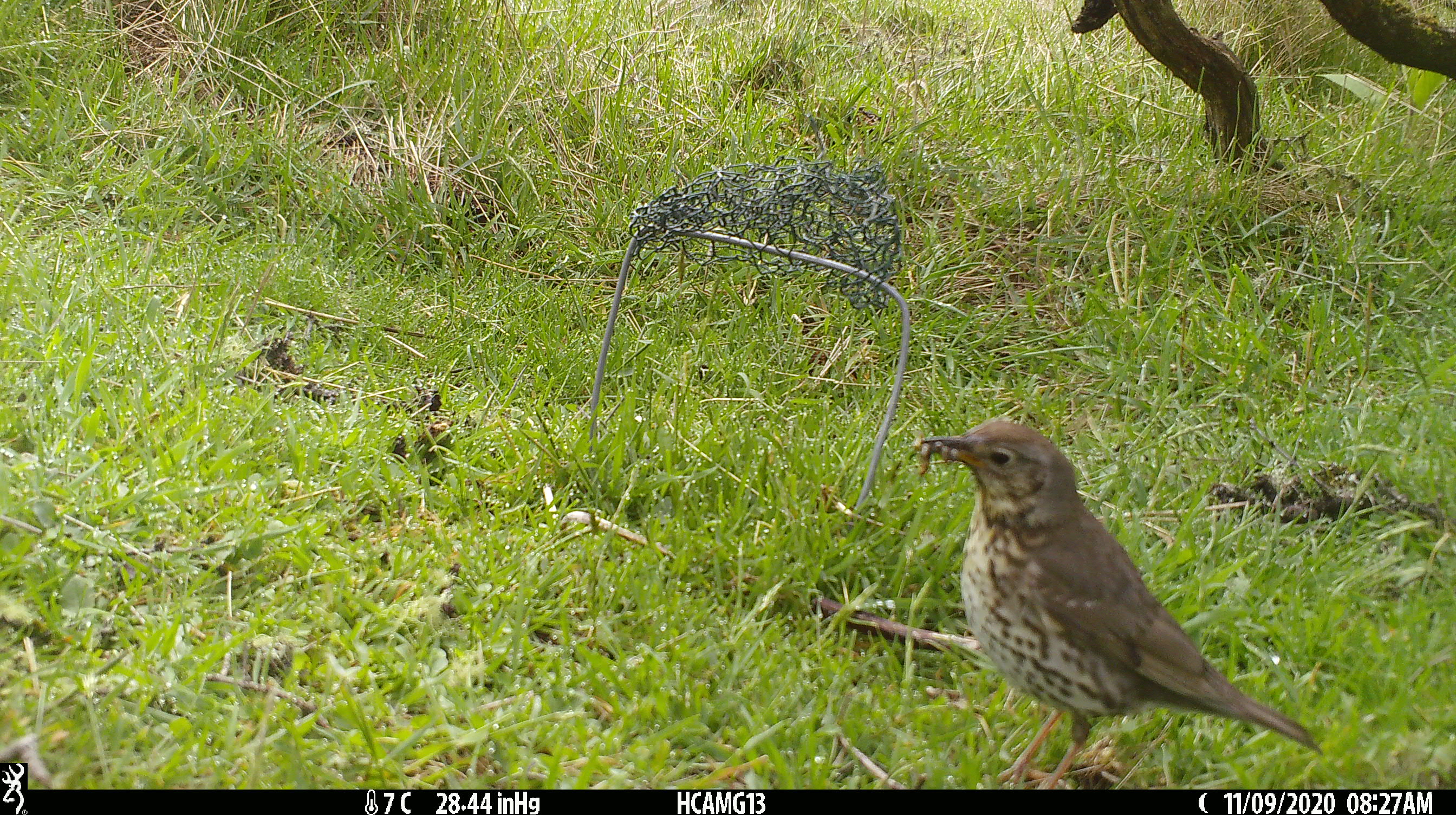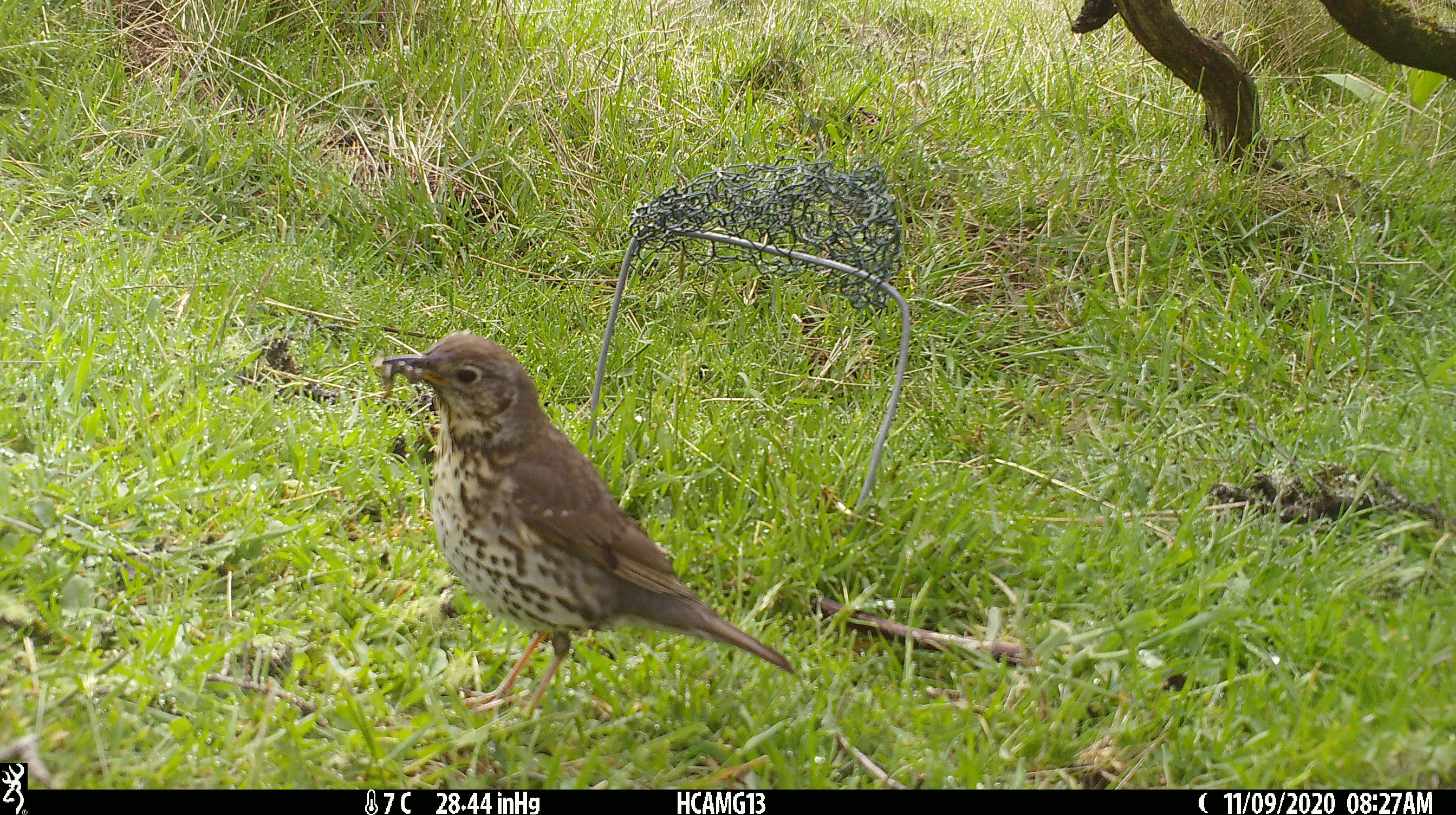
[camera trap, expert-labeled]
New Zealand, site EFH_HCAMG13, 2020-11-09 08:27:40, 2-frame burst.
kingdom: Animalia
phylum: Chordata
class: Aves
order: Passeriformes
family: Turdidae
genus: Turdus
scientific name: Turdus philomelos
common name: song thrush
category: thrush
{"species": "thrush (song thrush) (Turdus philomelos)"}